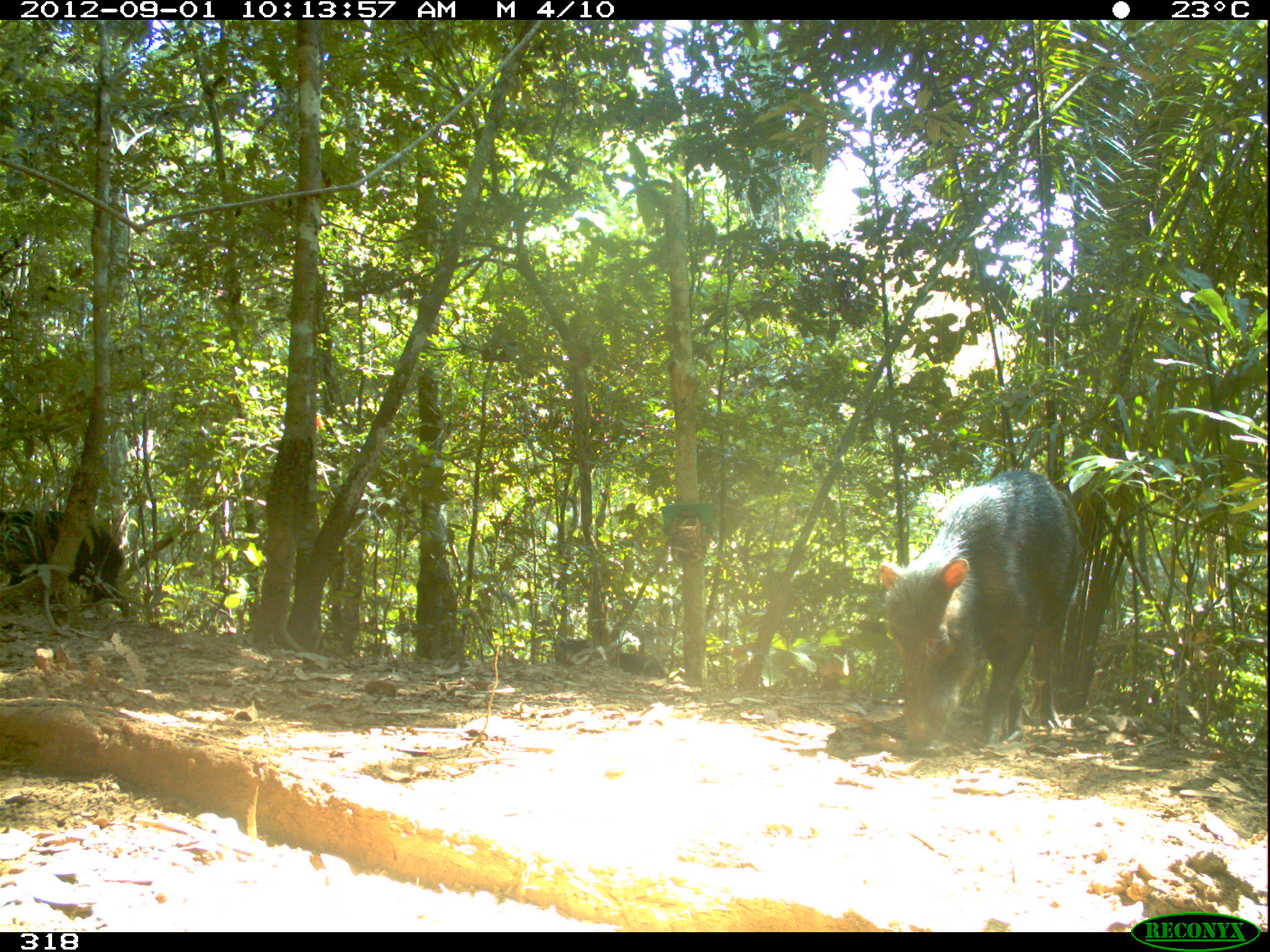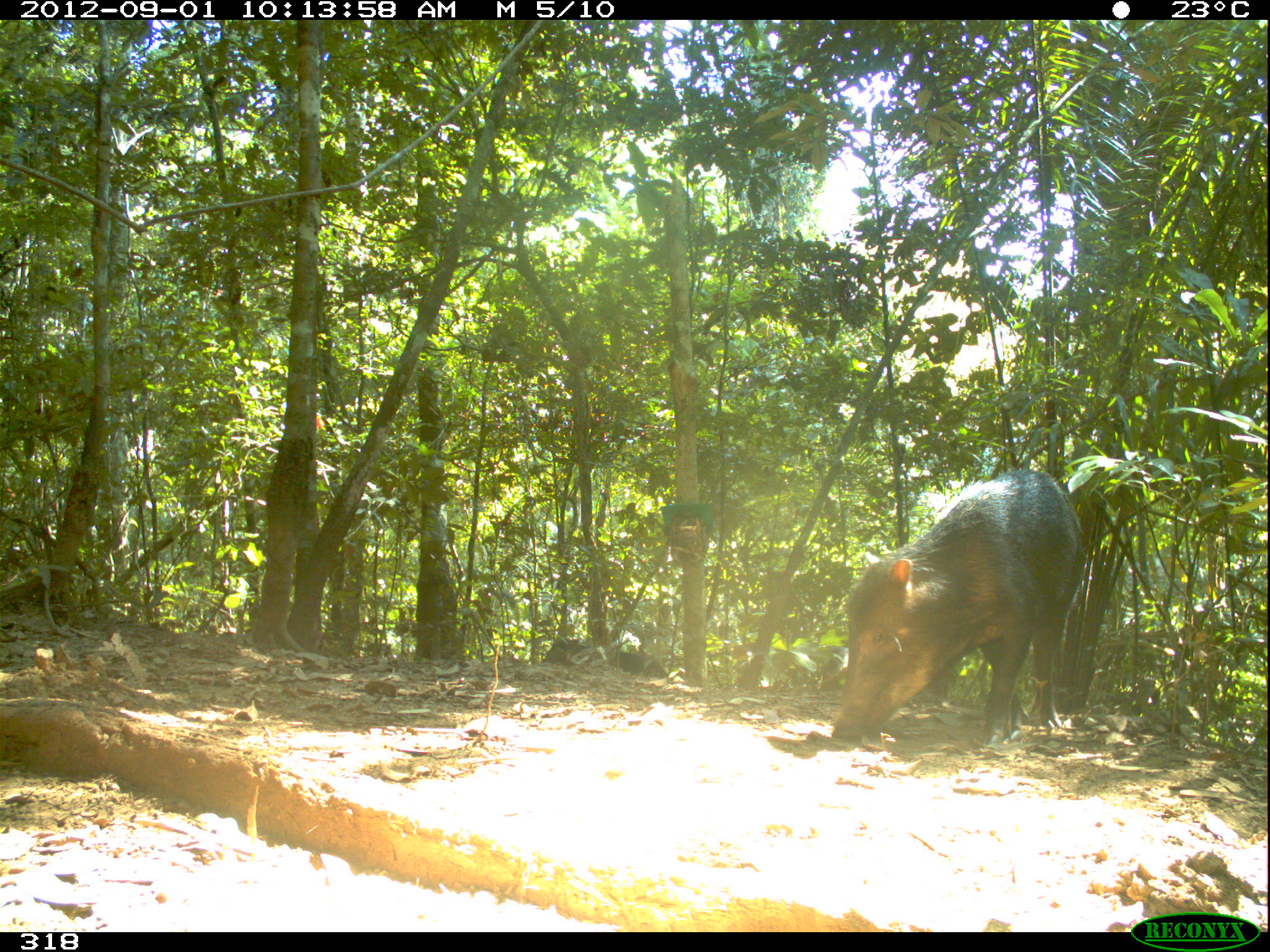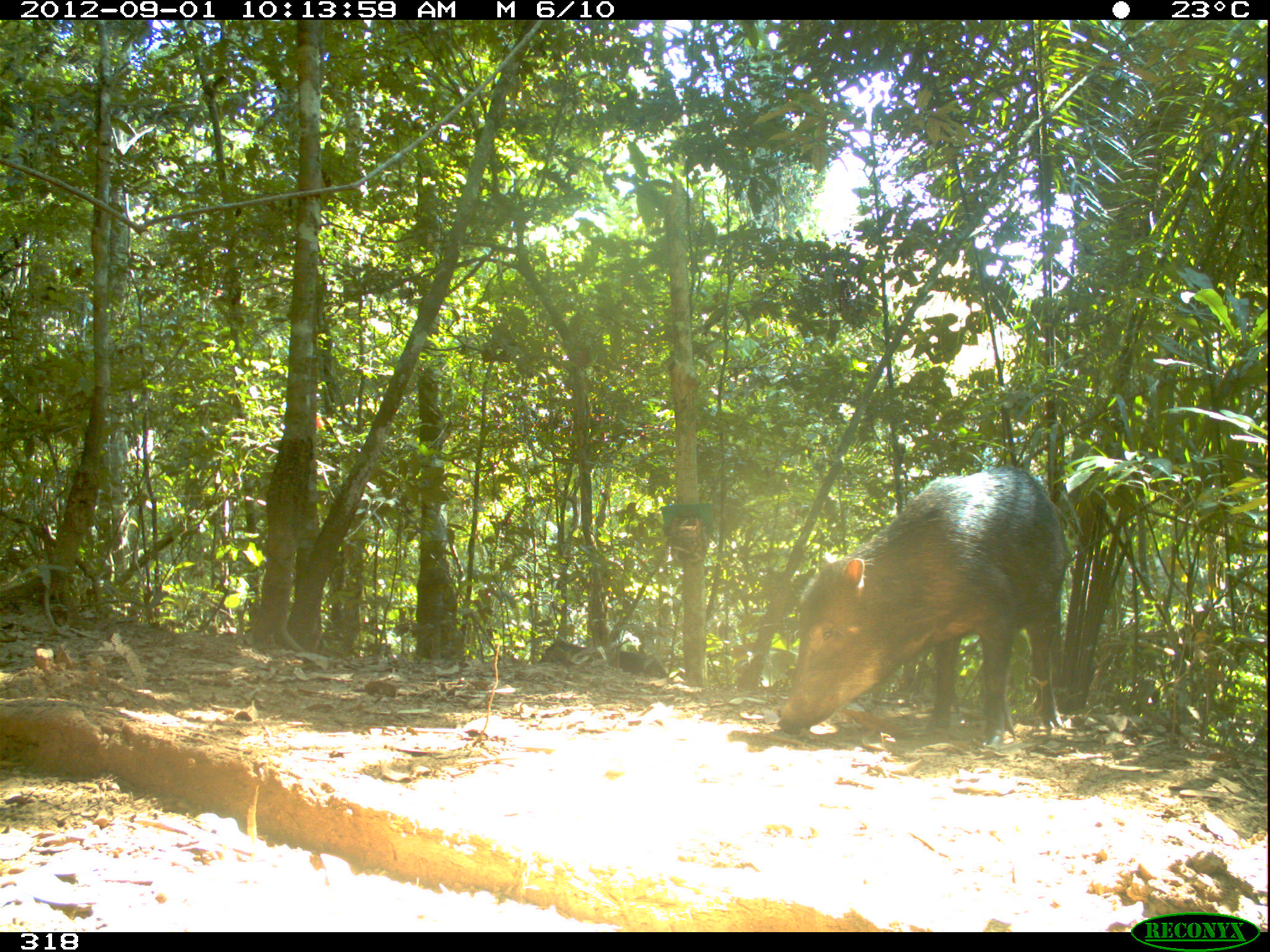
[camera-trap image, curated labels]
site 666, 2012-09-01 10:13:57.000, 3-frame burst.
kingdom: Animalia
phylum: Chordata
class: Mammalia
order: Artiodactyla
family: Tayassuidae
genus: Tayassu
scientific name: Tayassu pecari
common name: white-lipped peccary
Tayassu pecari (white-lipped peccary).